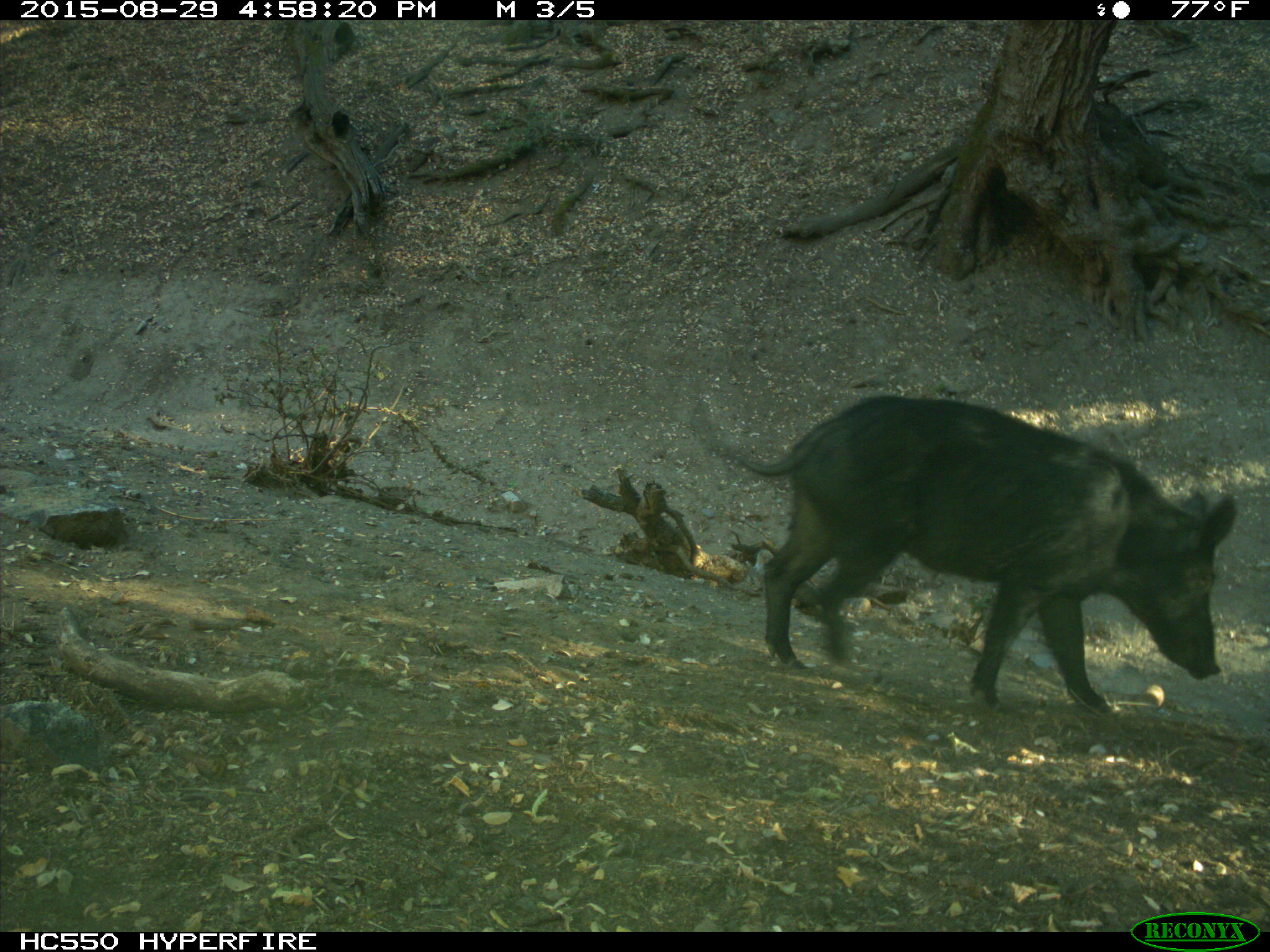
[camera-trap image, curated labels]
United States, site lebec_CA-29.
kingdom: Animalia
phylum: Chordata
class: Mammalia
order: Artiodactyla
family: Suidae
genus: Sus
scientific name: Sus scrofa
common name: wild boar